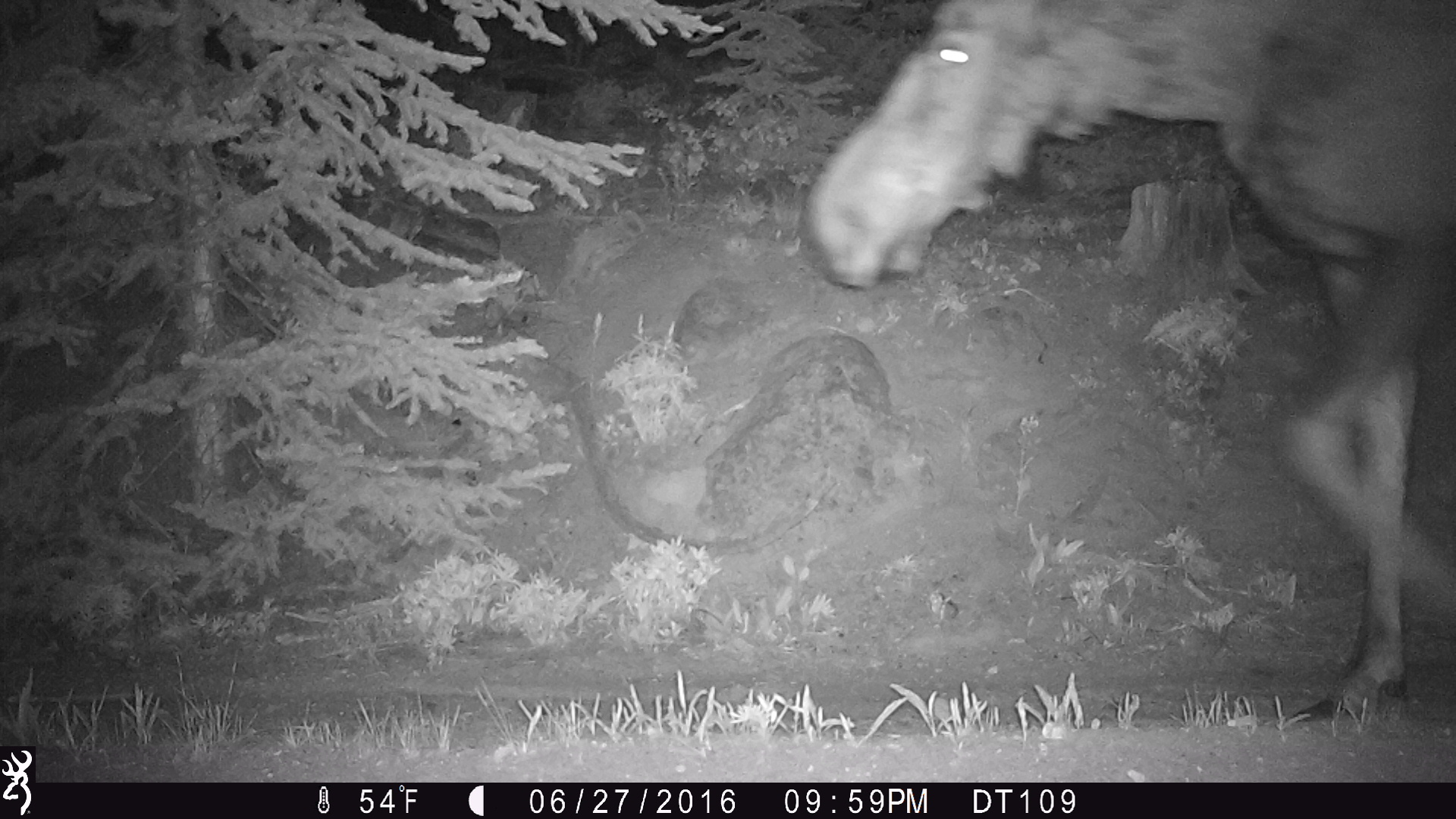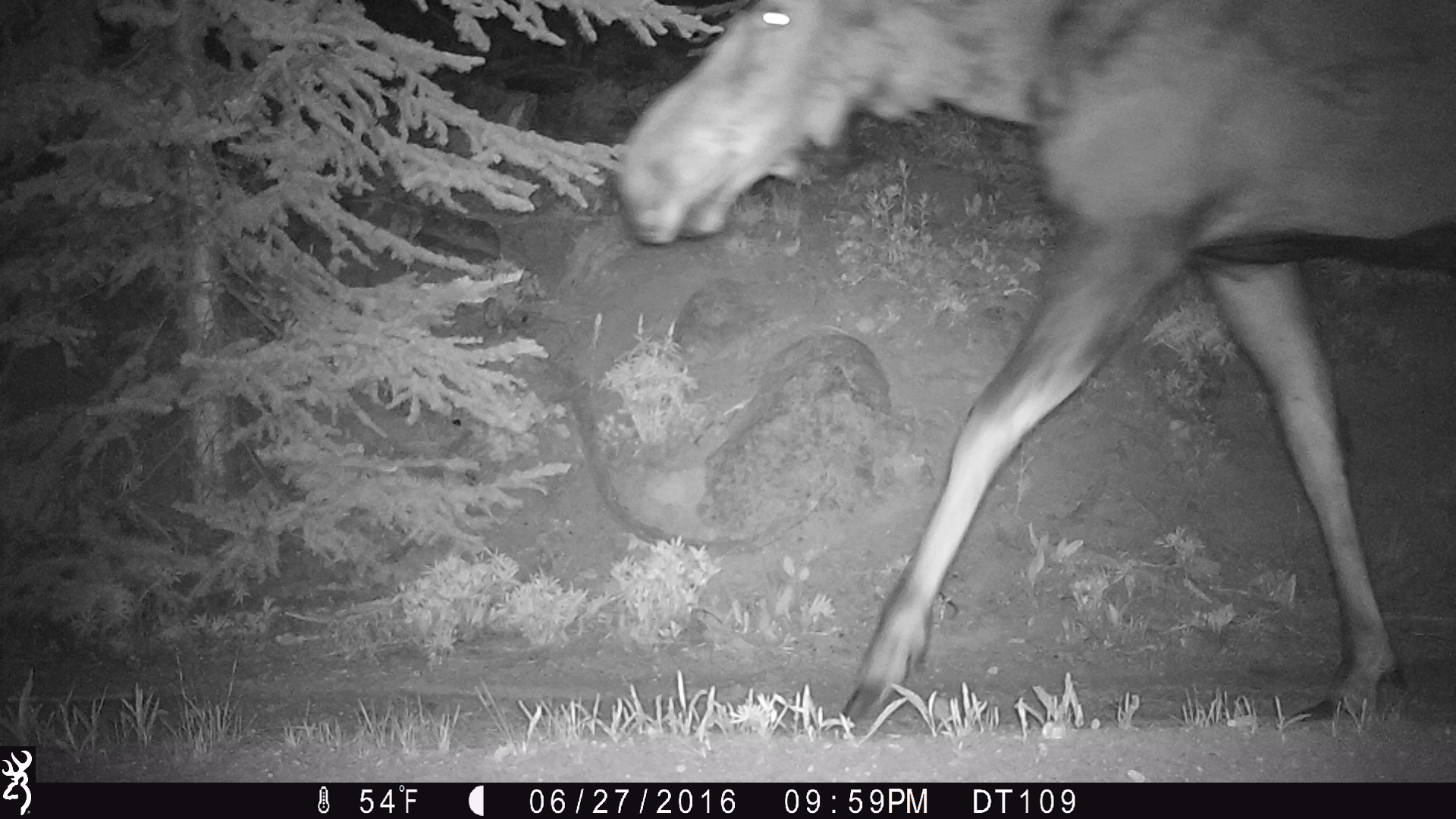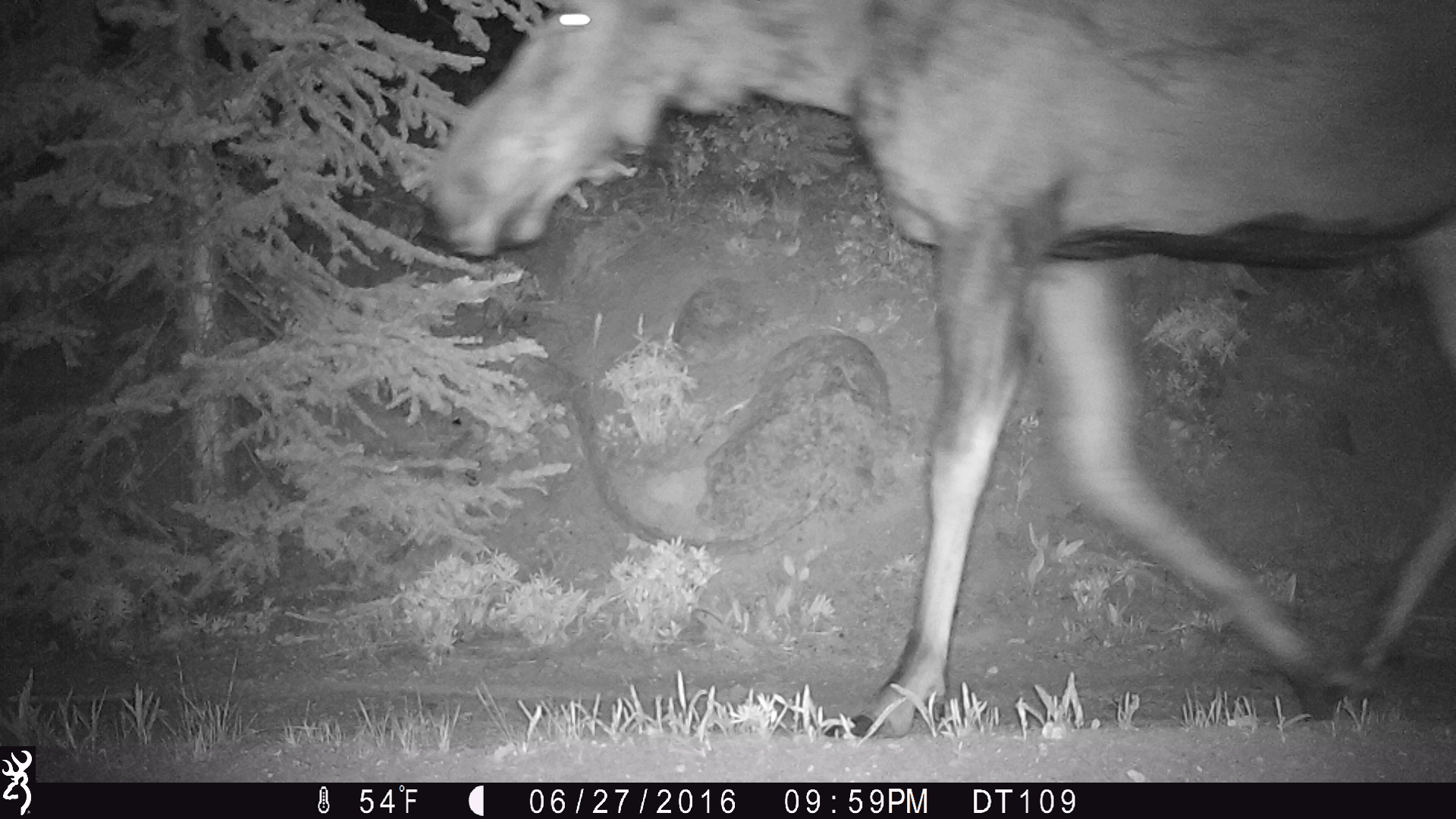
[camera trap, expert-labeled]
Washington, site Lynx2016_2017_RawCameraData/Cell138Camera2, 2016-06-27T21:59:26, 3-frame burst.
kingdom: Animalia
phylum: Chordata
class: Mammalia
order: Artiodactyla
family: Cervidae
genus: Alces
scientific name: Alces alces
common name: moose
Alces alces (moose). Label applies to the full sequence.